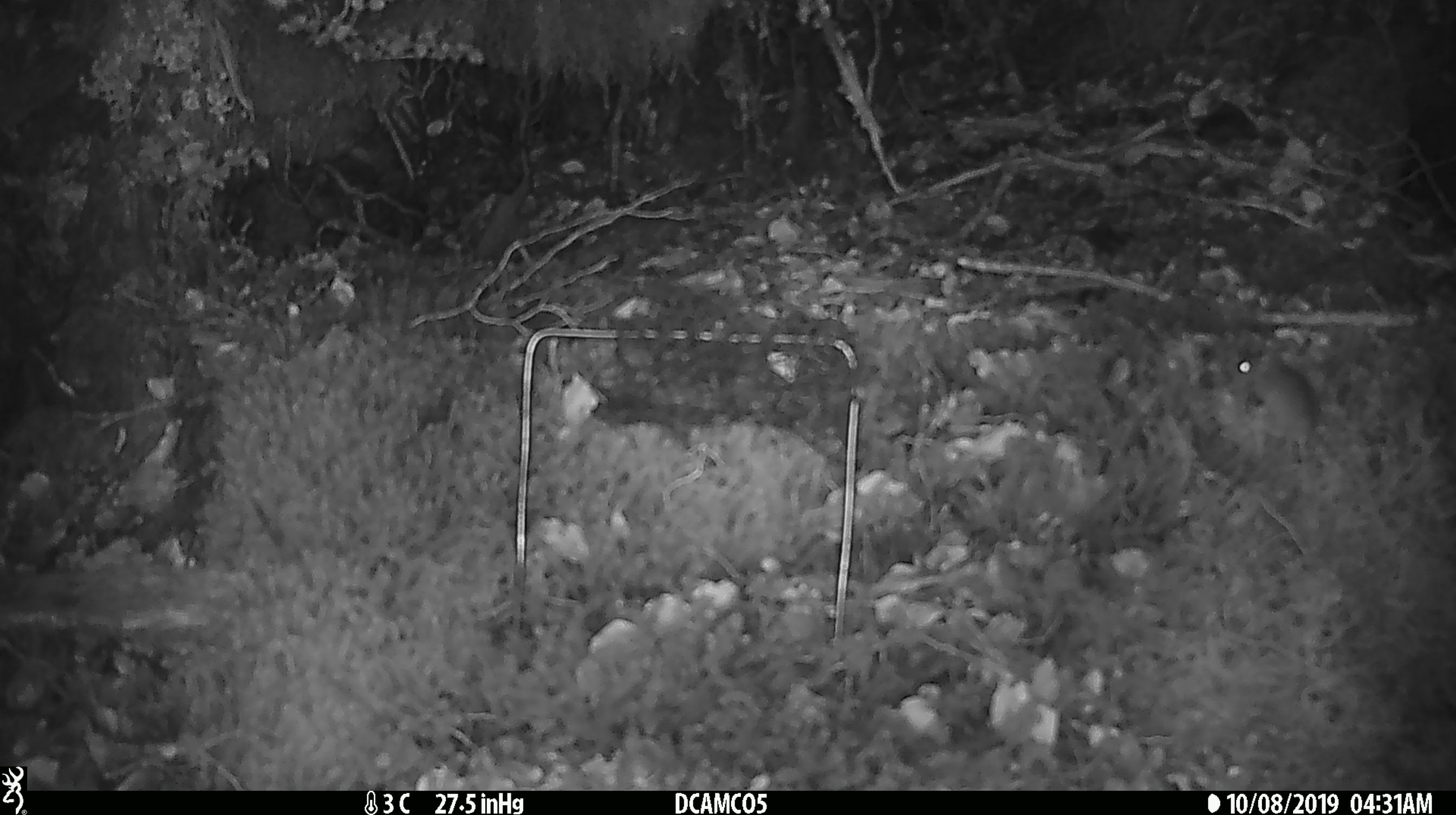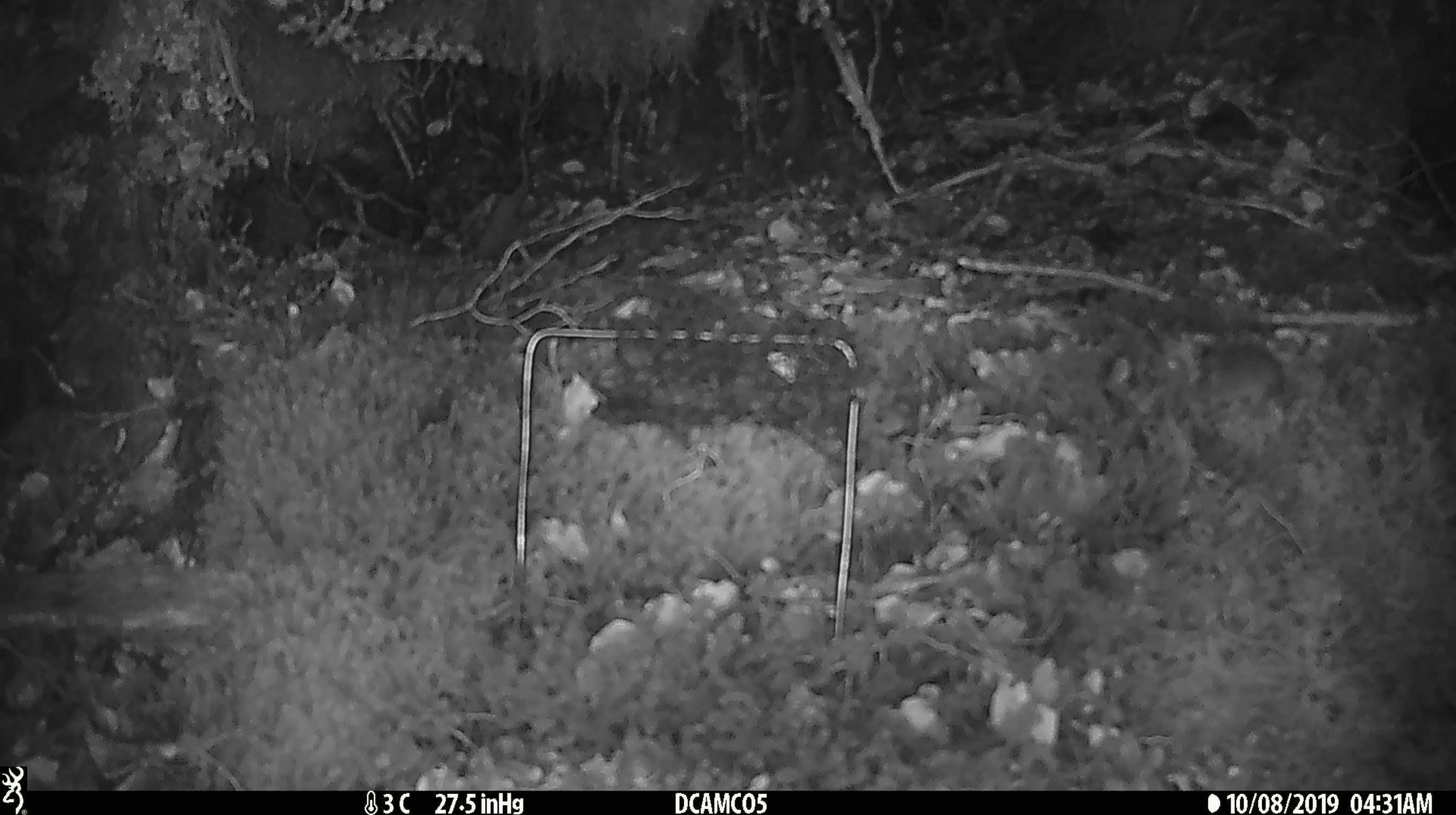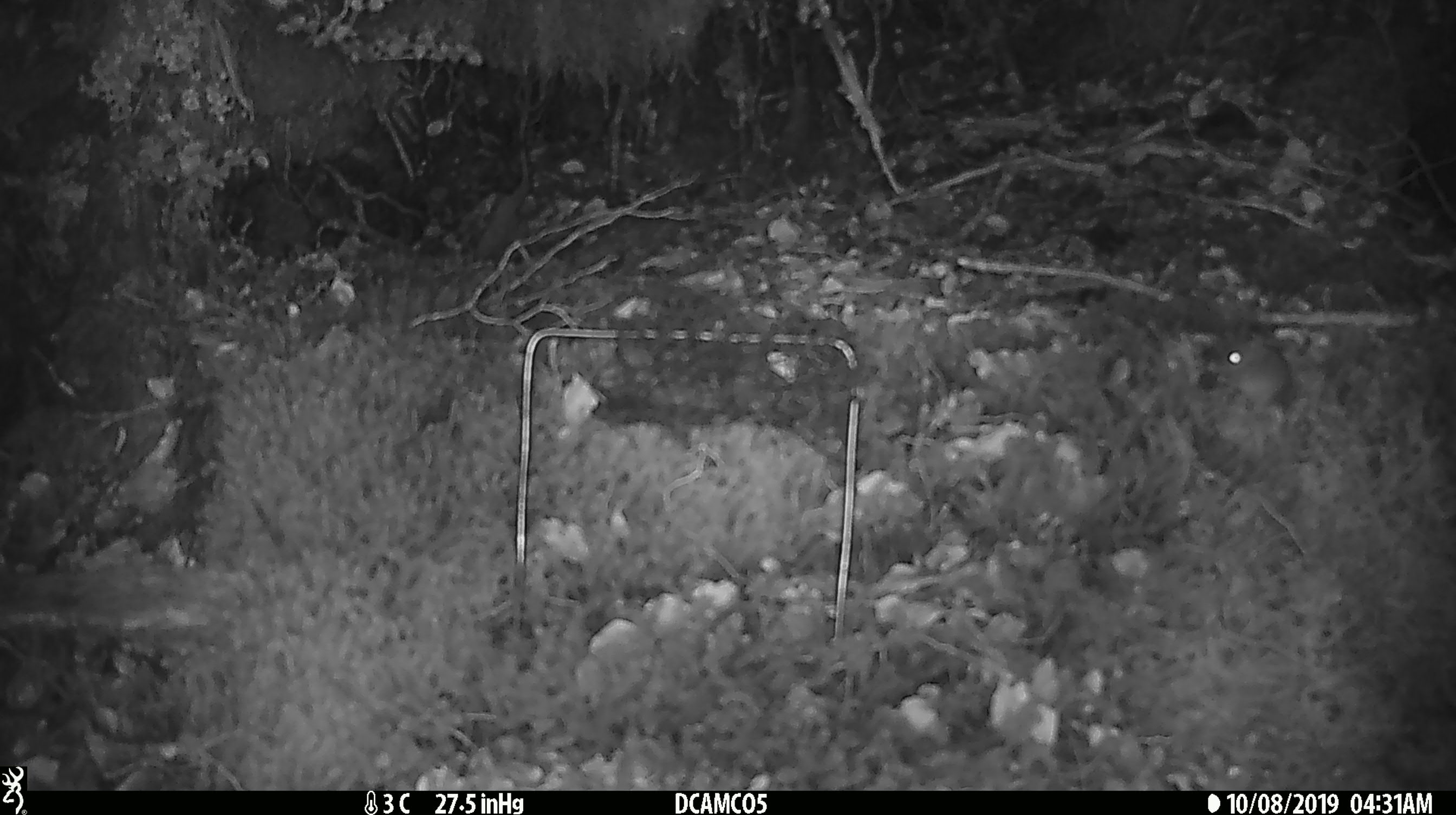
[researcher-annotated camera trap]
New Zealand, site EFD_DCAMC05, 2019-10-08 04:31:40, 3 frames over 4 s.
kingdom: Animalia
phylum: Chordata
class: Mammalia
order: Rodentia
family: Muridae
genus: Mus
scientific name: Mus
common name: mouse